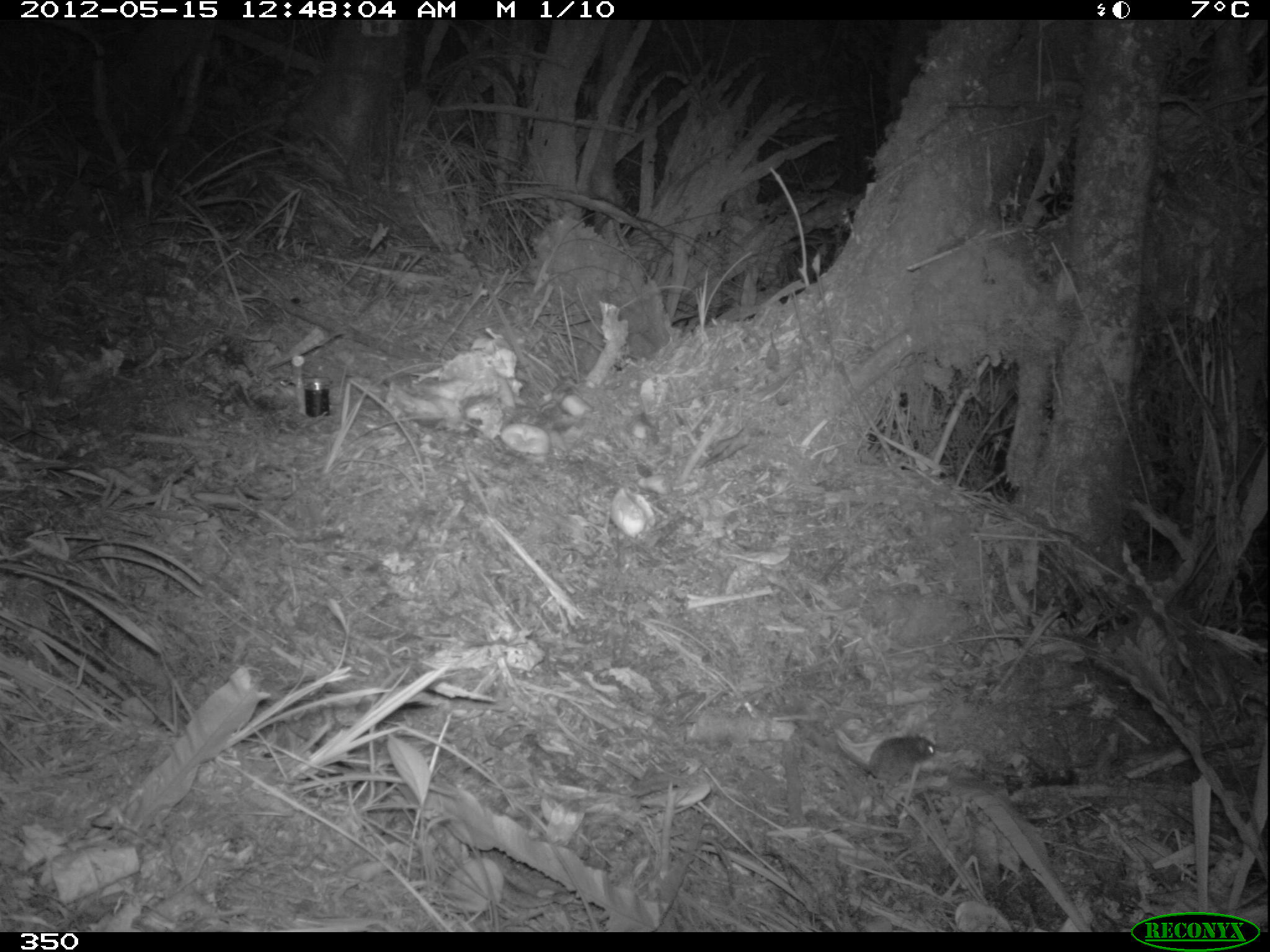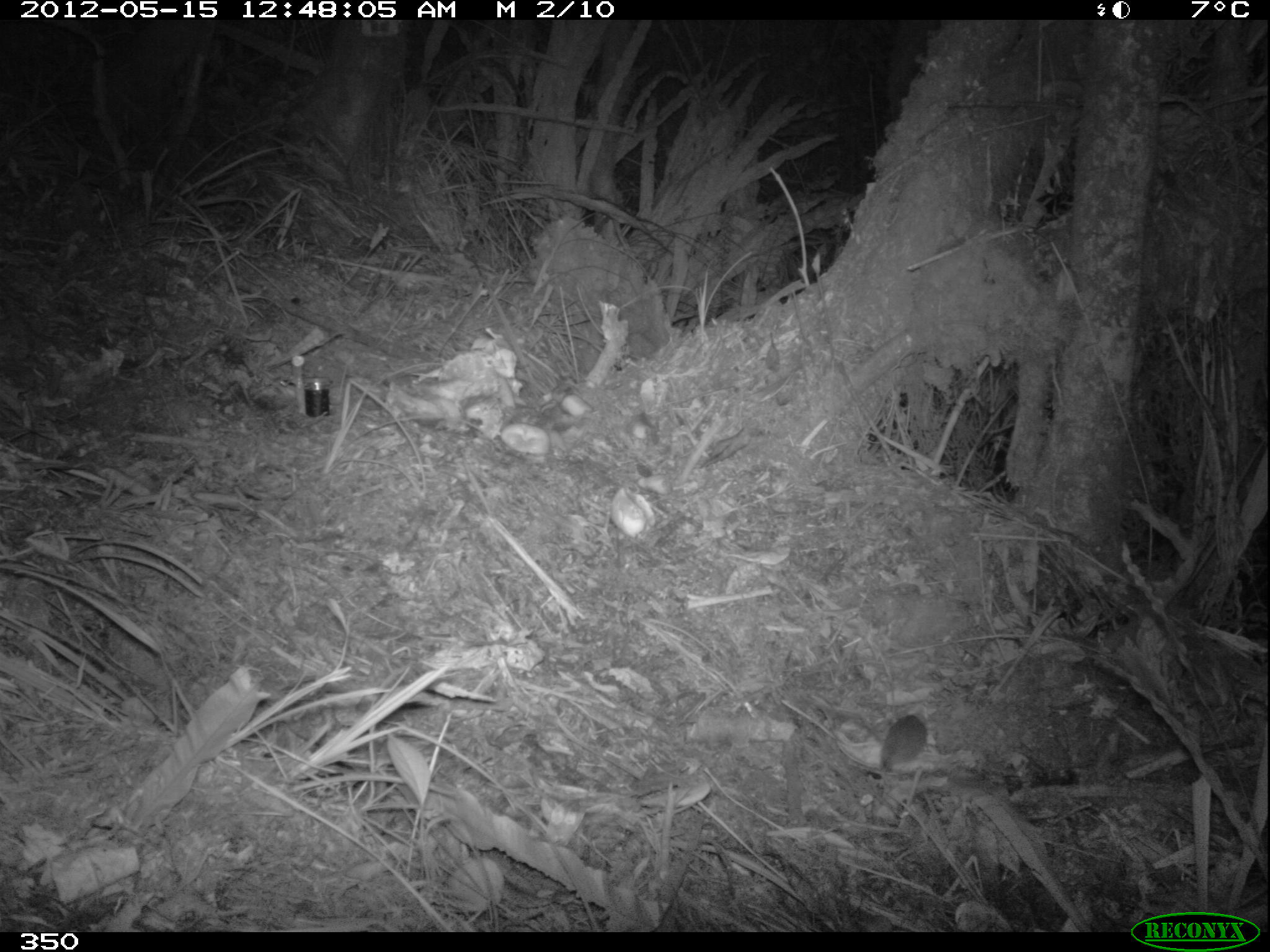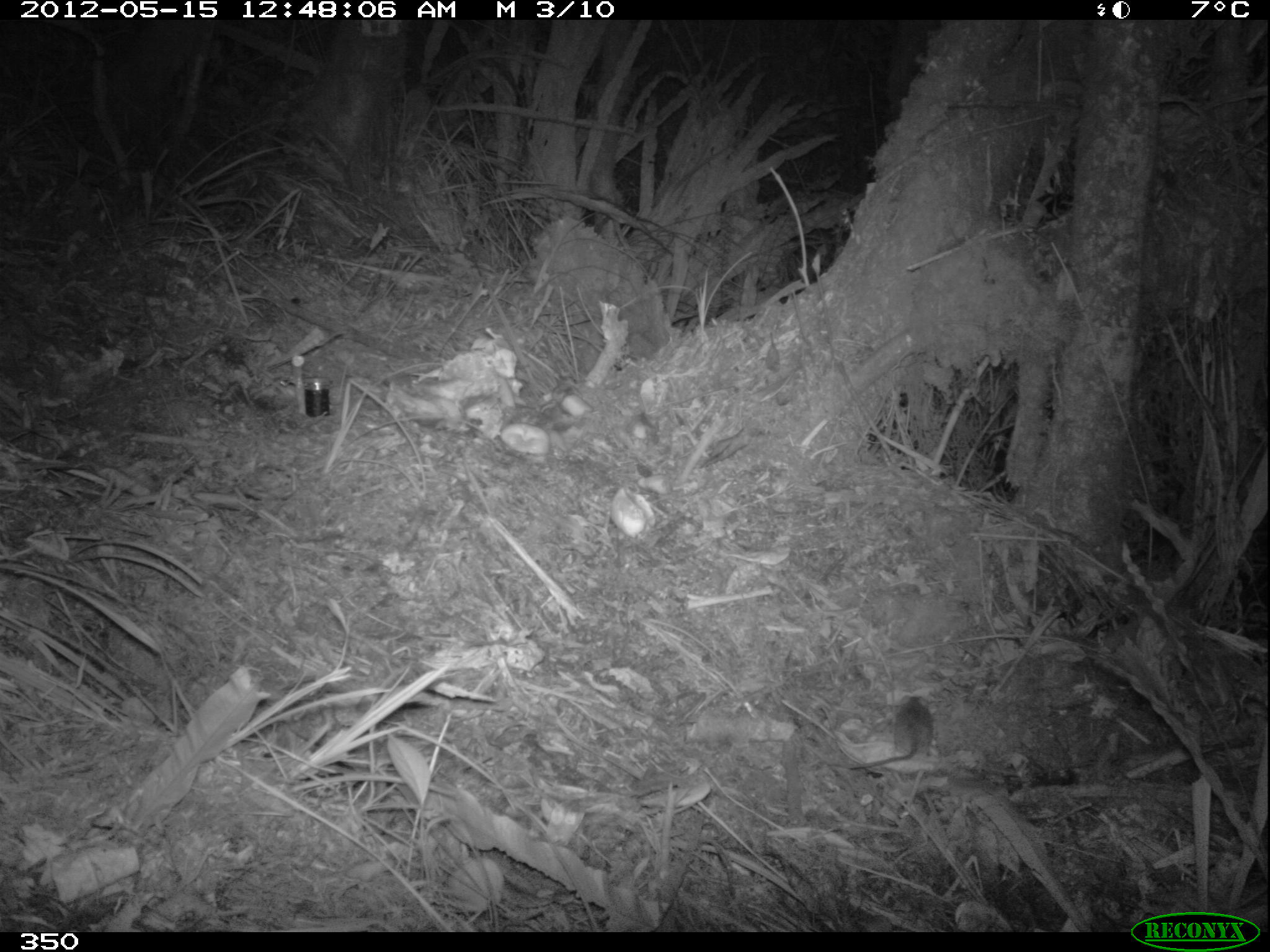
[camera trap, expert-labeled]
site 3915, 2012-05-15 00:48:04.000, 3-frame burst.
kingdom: Animalia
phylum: Chordata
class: Mammalia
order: Rodentia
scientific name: Rodentia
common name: rodents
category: unknown rodent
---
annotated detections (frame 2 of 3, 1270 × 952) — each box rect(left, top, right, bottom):
unknown rodent: rect(879, 714, 928, 771)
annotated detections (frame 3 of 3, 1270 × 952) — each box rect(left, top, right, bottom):
unknown rodent: rect(824, 695, 934, 769)